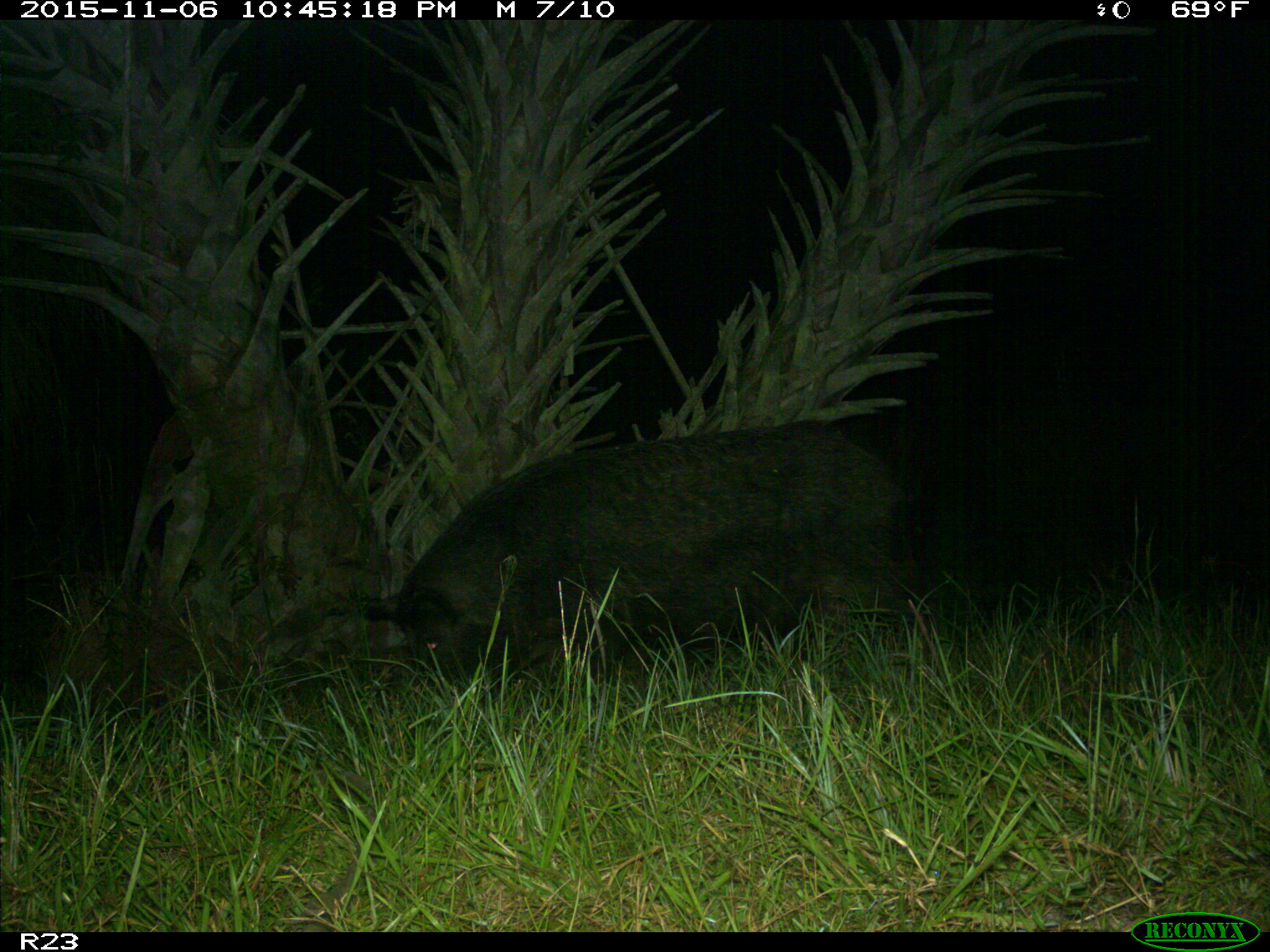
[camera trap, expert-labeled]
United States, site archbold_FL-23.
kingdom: Animalia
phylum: Chordata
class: Mammalia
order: Artiodactyla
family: Suidae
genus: Sus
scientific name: Sus scrofa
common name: wild boar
Sus scrofa (wild boar).